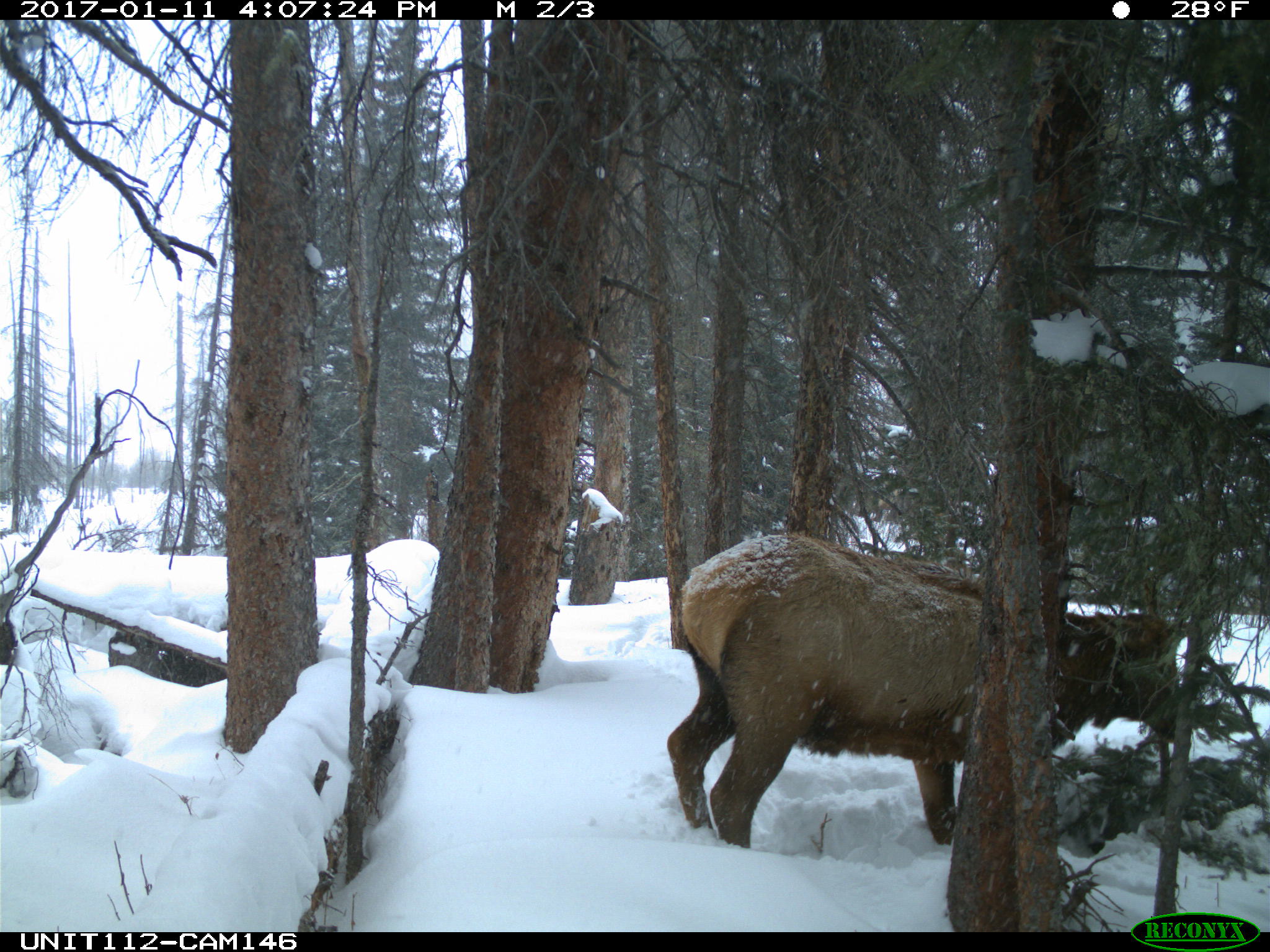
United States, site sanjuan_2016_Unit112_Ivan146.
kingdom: Animalia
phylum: Chordata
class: Mammalia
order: Artiodactyla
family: Cervidae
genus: Cervus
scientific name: Cervus elaphus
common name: red deer